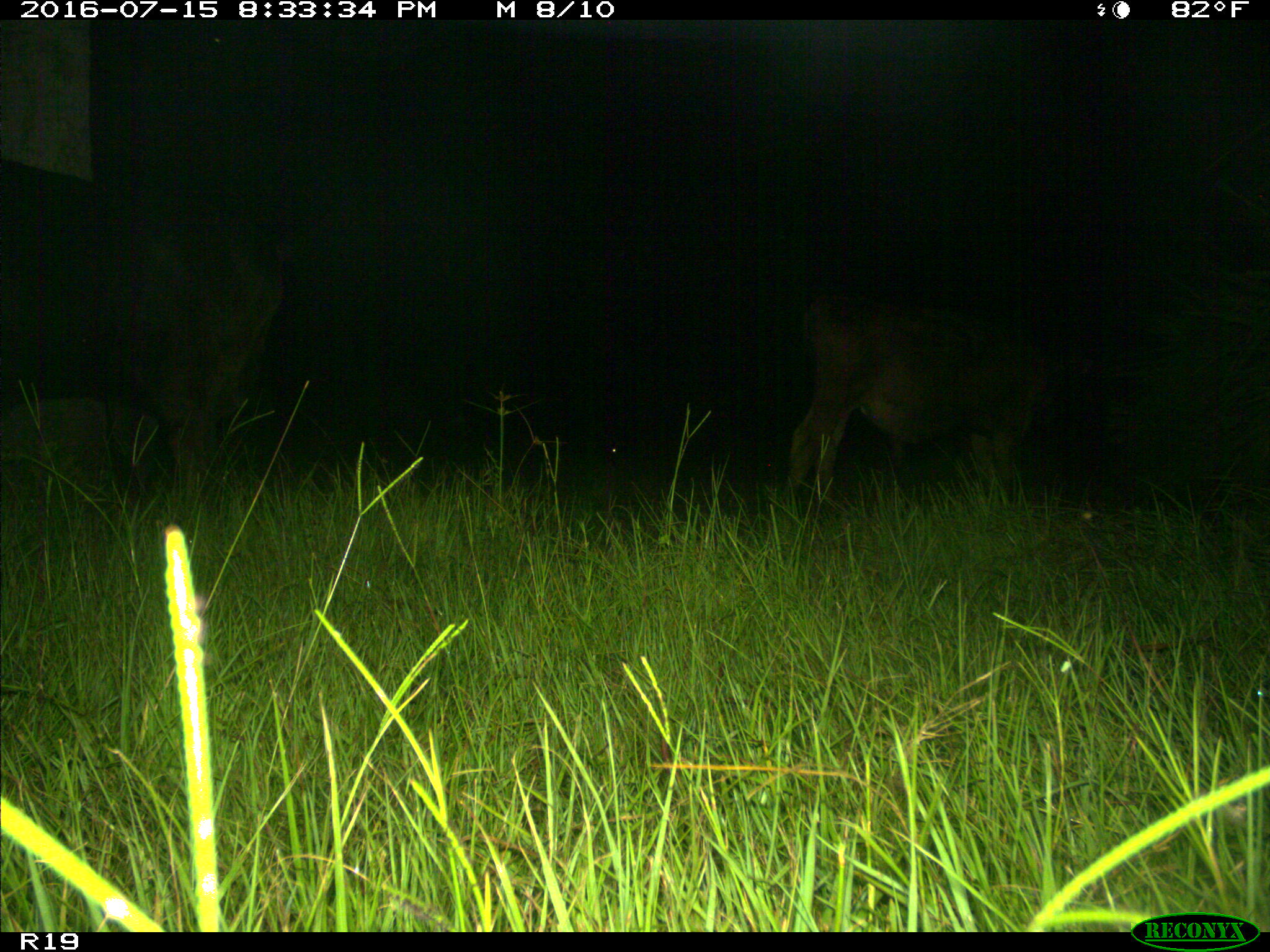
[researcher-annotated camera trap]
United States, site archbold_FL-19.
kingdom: Animalia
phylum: Chordata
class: Mammalia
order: Artiodactyla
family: Bovidae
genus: Bos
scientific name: Bos taurus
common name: domestic cow